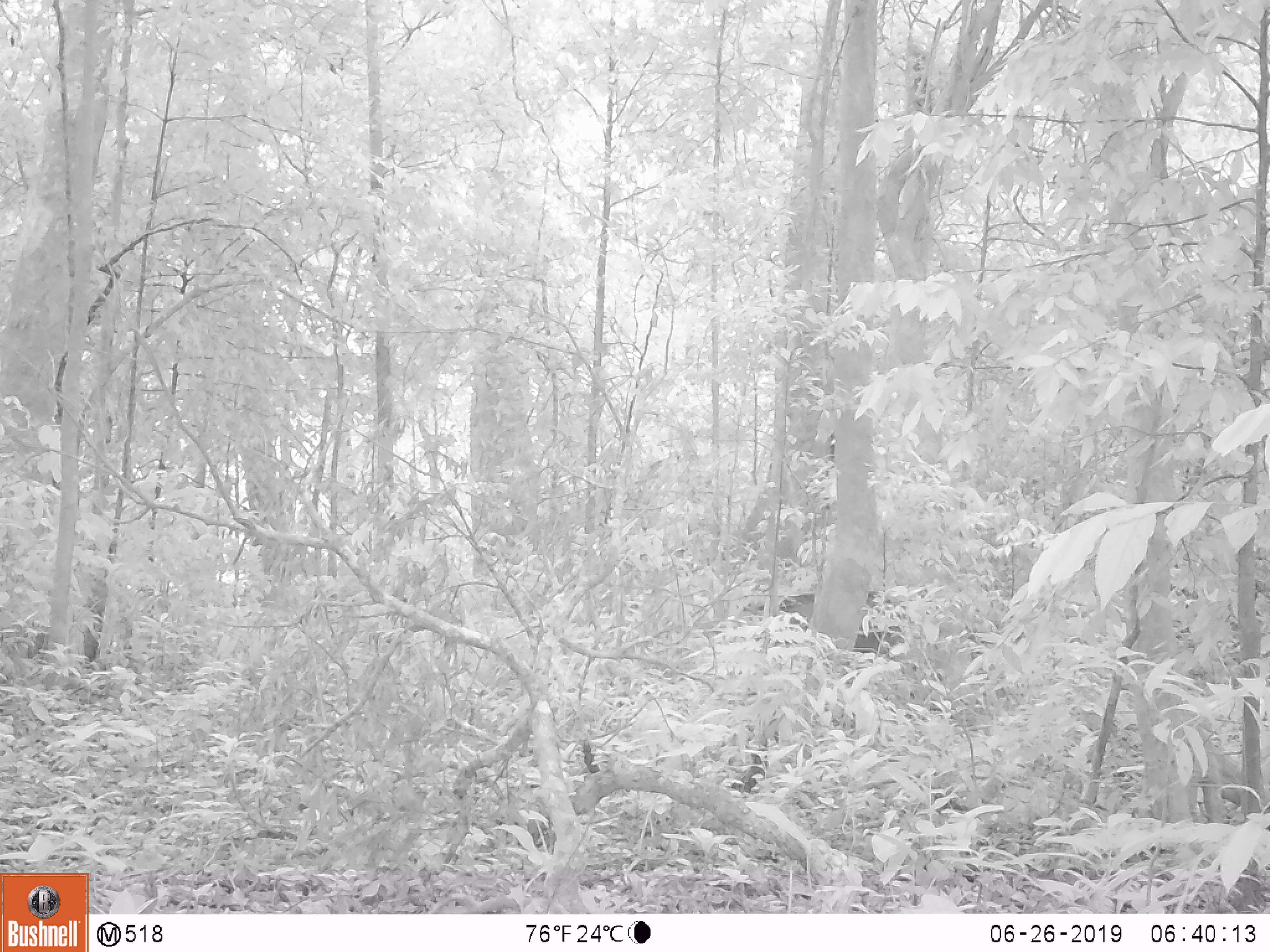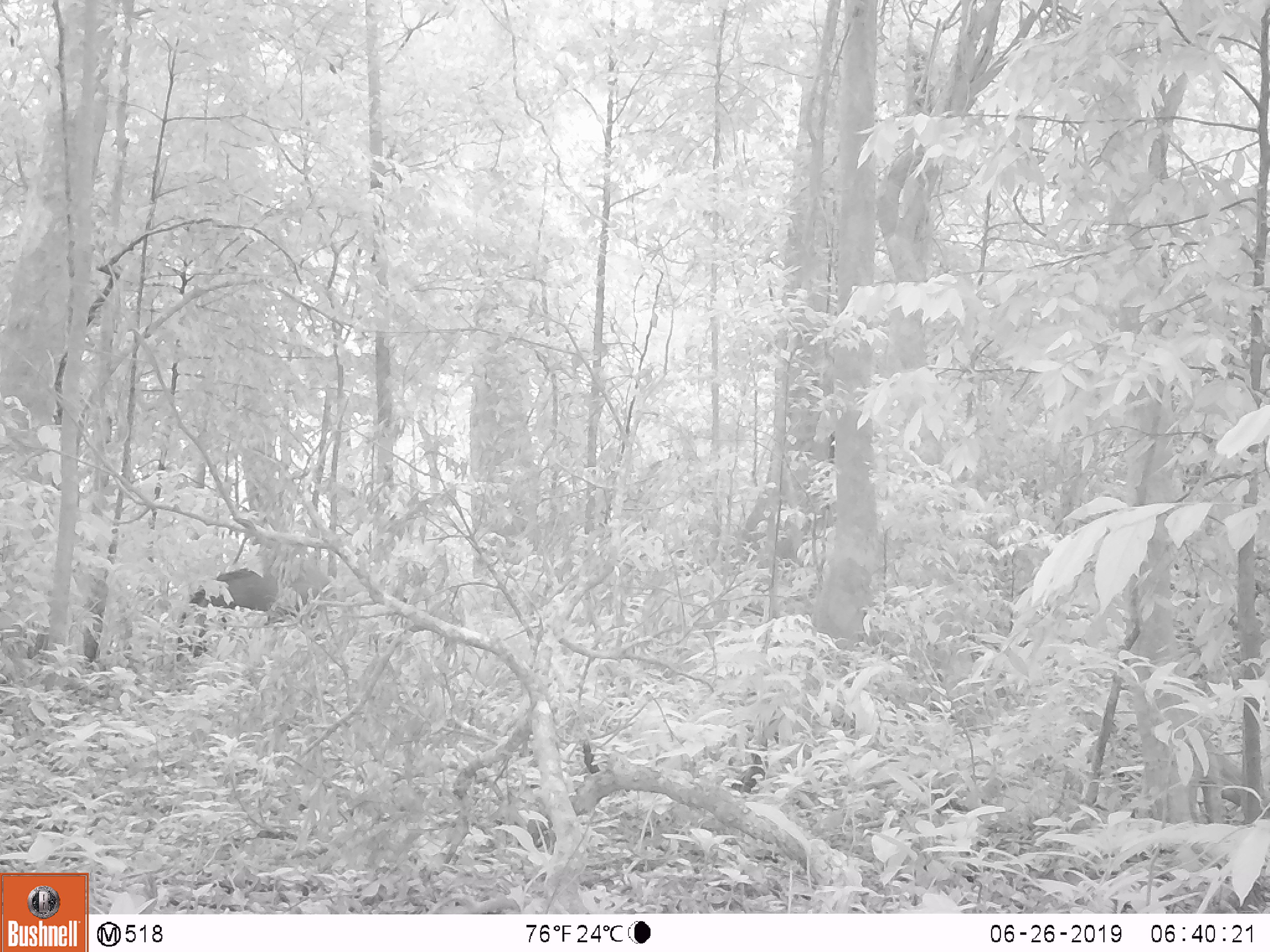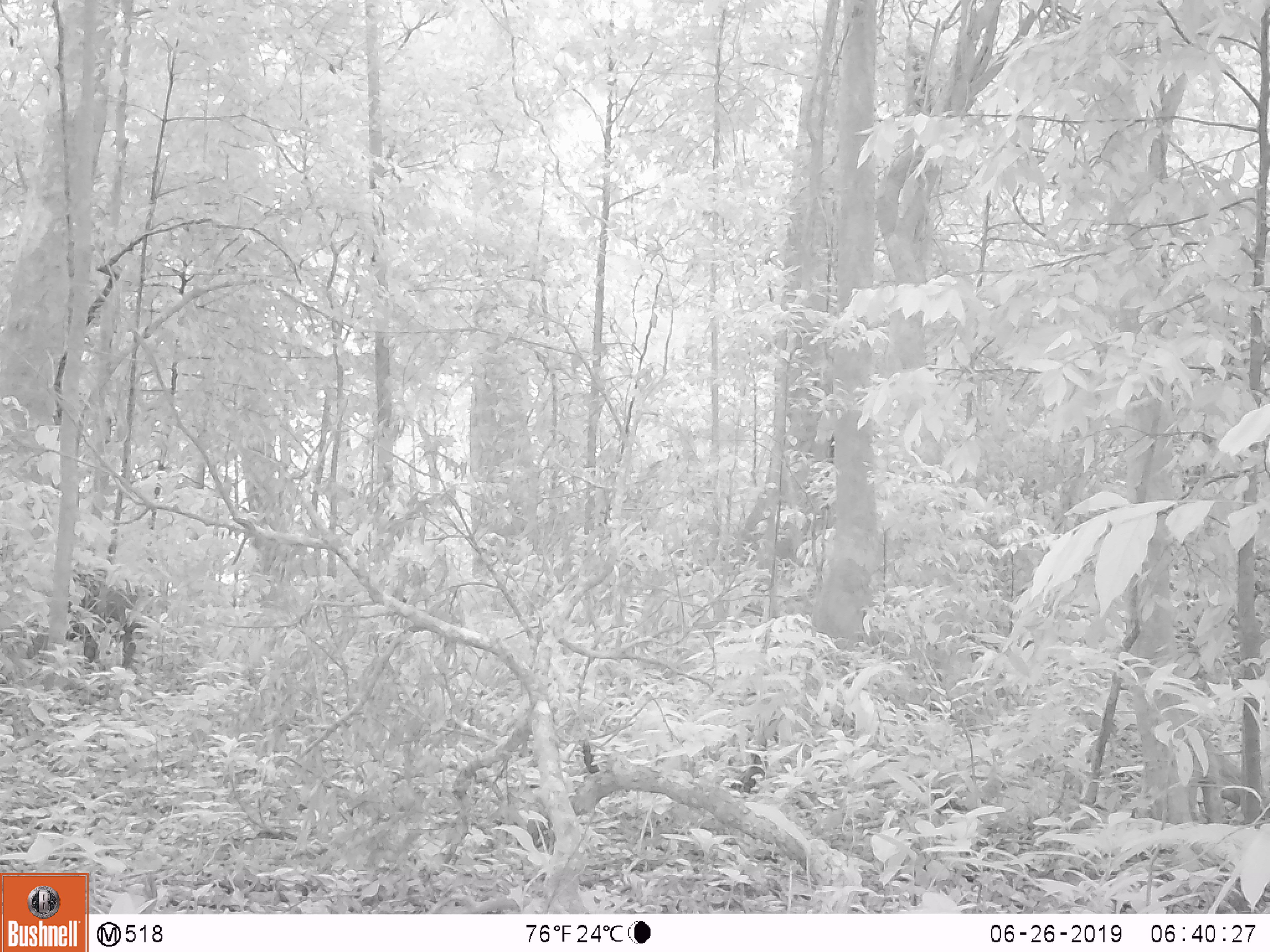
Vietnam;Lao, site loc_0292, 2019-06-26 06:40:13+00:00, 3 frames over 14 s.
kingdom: Animalia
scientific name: Animalia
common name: animal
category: unidentified animal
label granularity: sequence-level